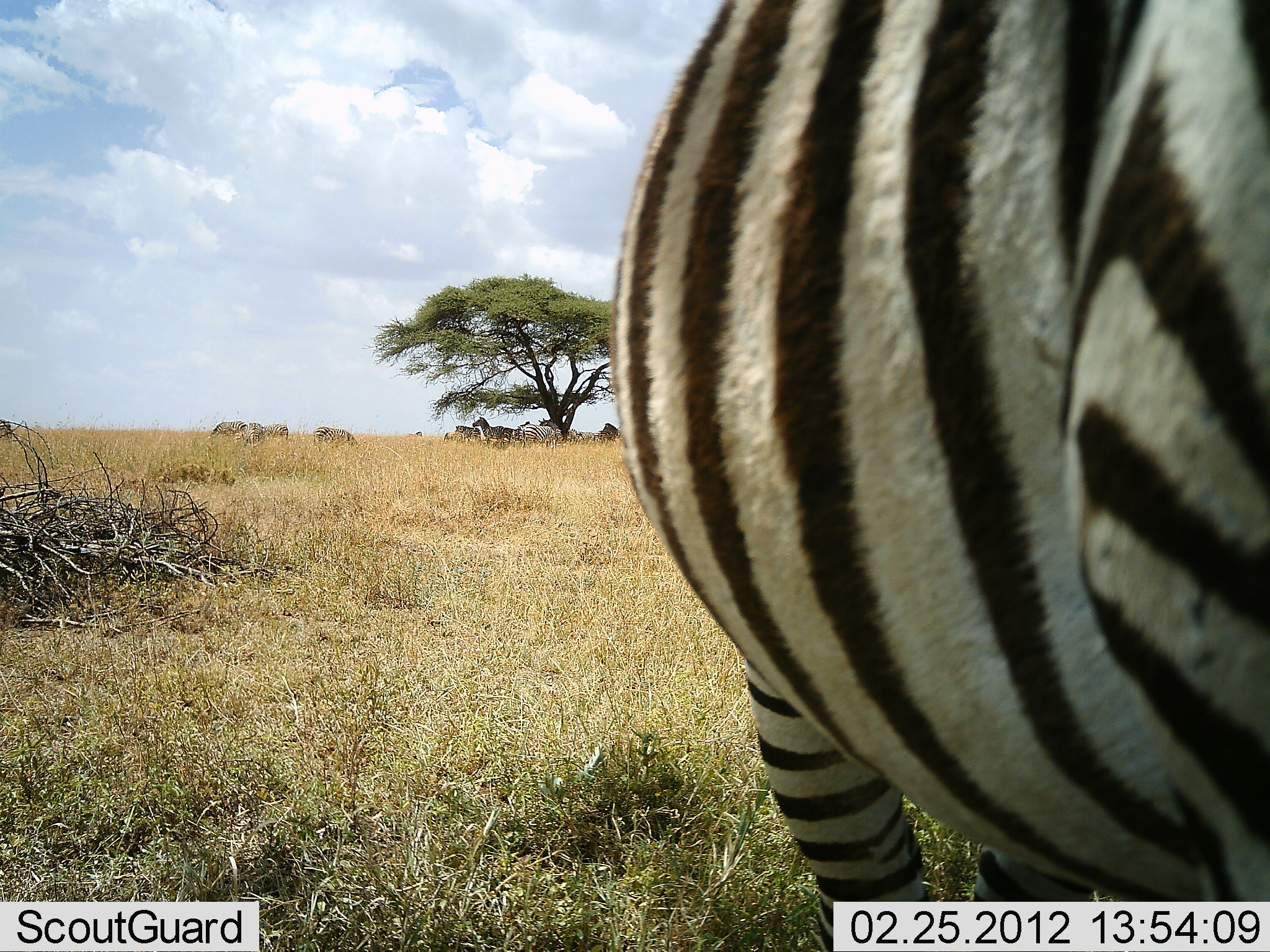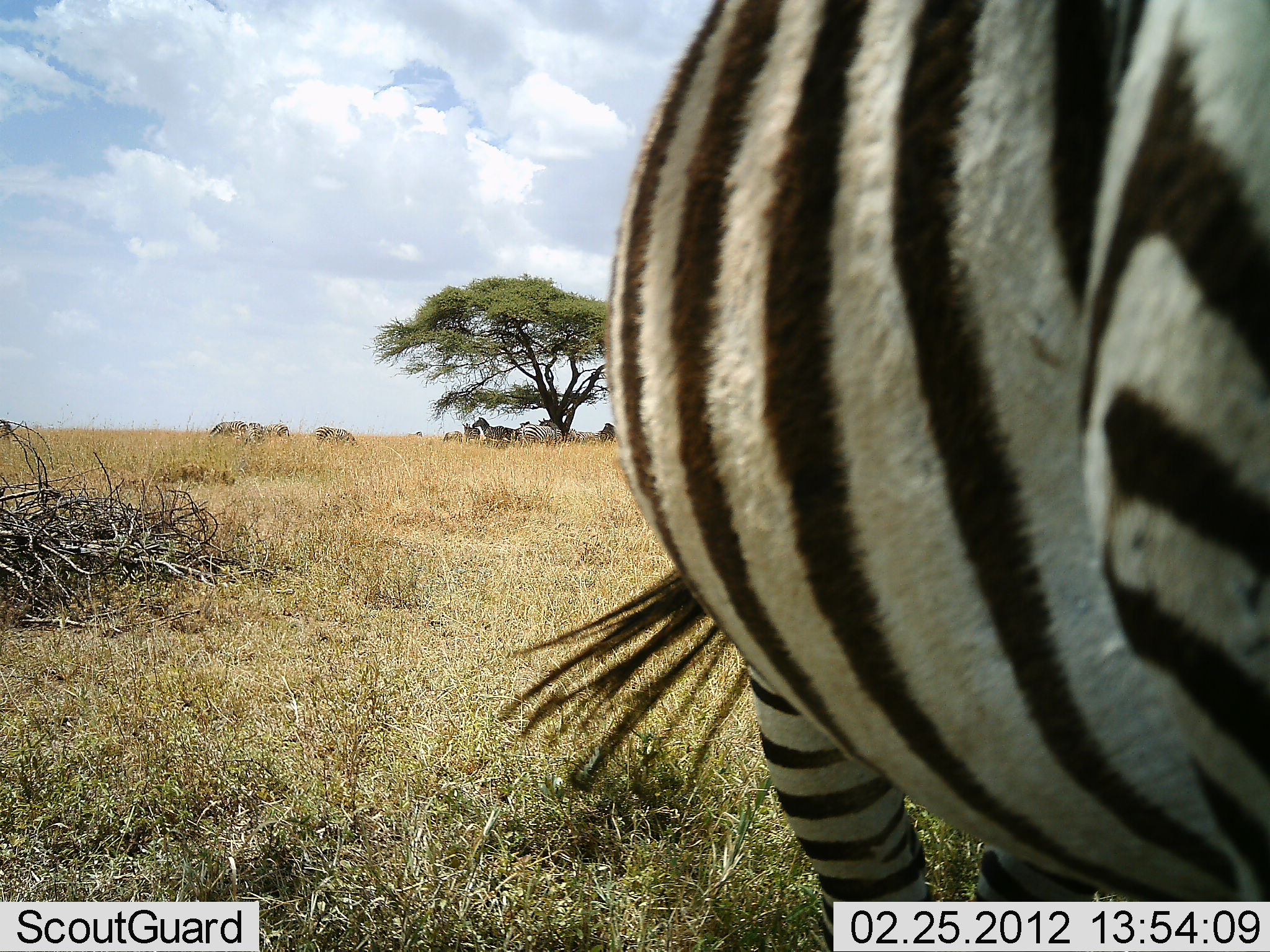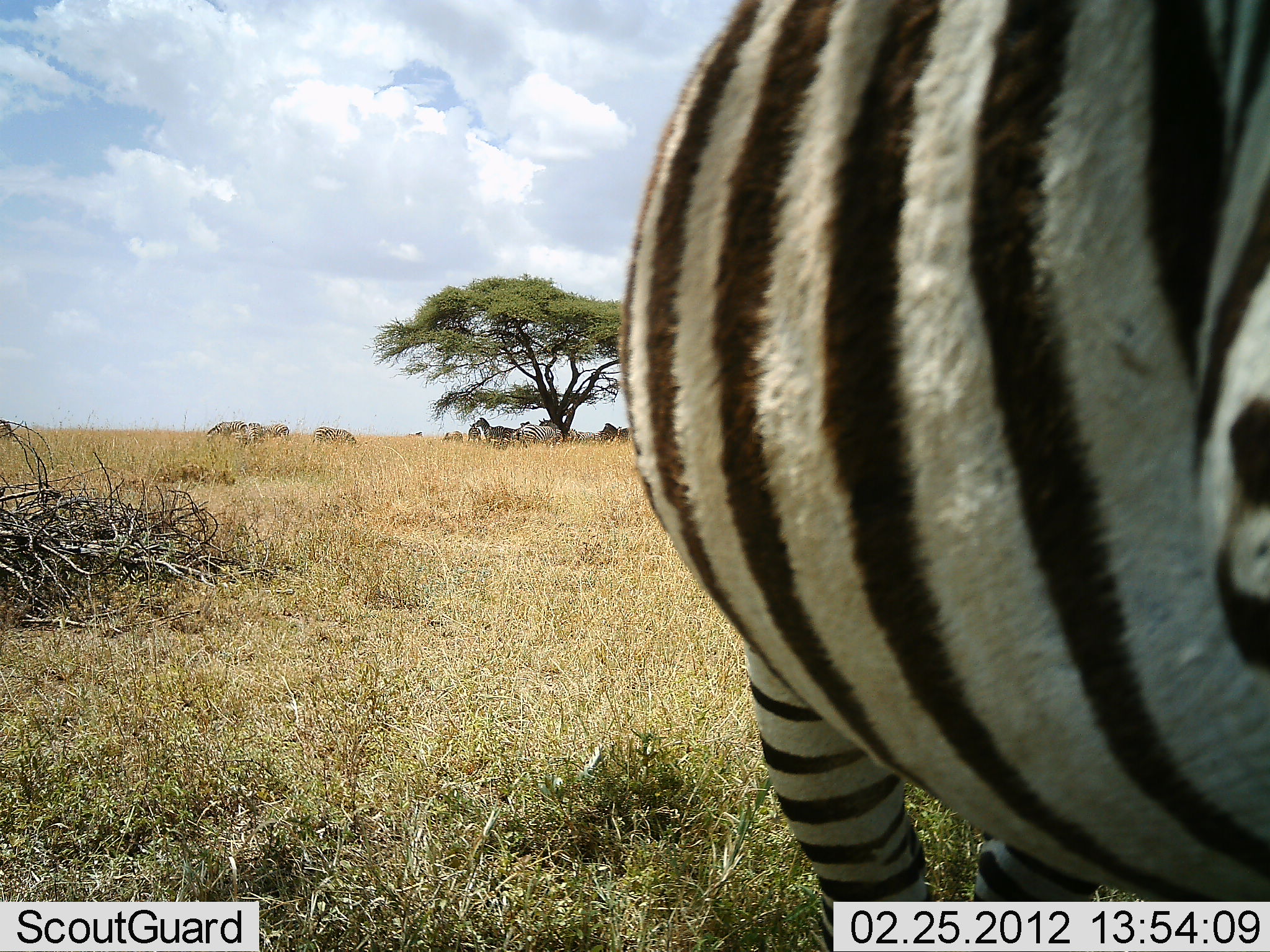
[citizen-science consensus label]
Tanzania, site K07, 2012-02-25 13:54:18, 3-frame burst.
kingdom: Animalia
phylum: Chordata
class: Mammalia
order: Perissodactyla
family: Equidae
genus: Equus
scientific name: Equus quagga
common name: plains zebra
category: zebra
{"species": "zebra (plains zebra) (Equus quagga)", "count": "5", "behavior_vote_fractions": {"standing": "94%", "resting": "12%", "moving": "6%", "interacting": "0%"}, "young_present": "0%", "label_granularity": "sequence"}